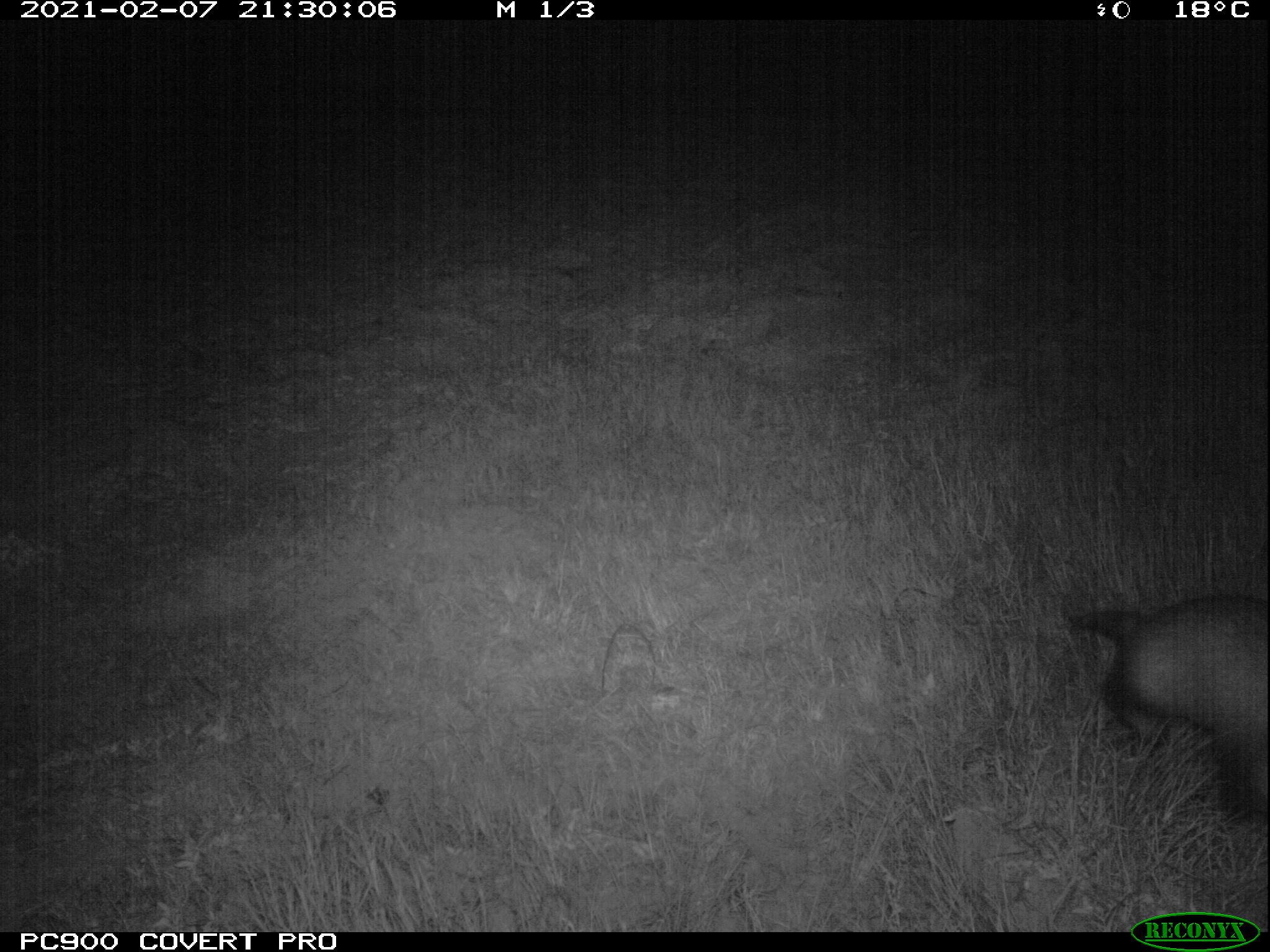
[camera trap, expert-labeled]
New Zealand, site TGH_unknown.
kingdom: Animalia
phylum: Chordata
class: Mammalia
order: Carnivora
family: Mustelidae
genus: Mustela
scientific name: Mustela furo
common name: ferret